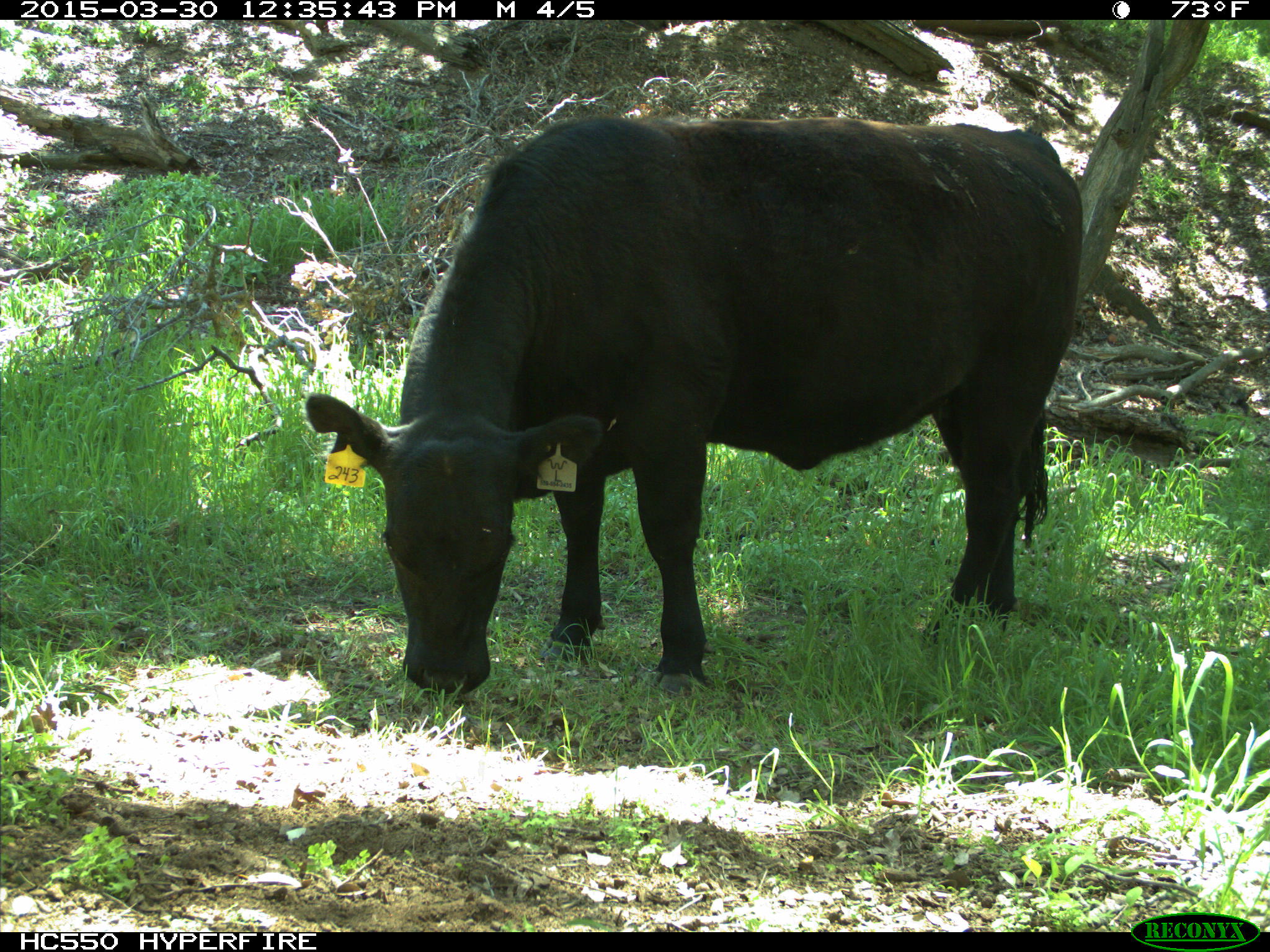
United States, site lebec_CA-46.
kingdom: Animalia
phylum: Chordata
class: Mammalia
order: Artiodactyla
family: Bovidae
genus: Bos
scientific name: Bos taurus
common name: domestic cow